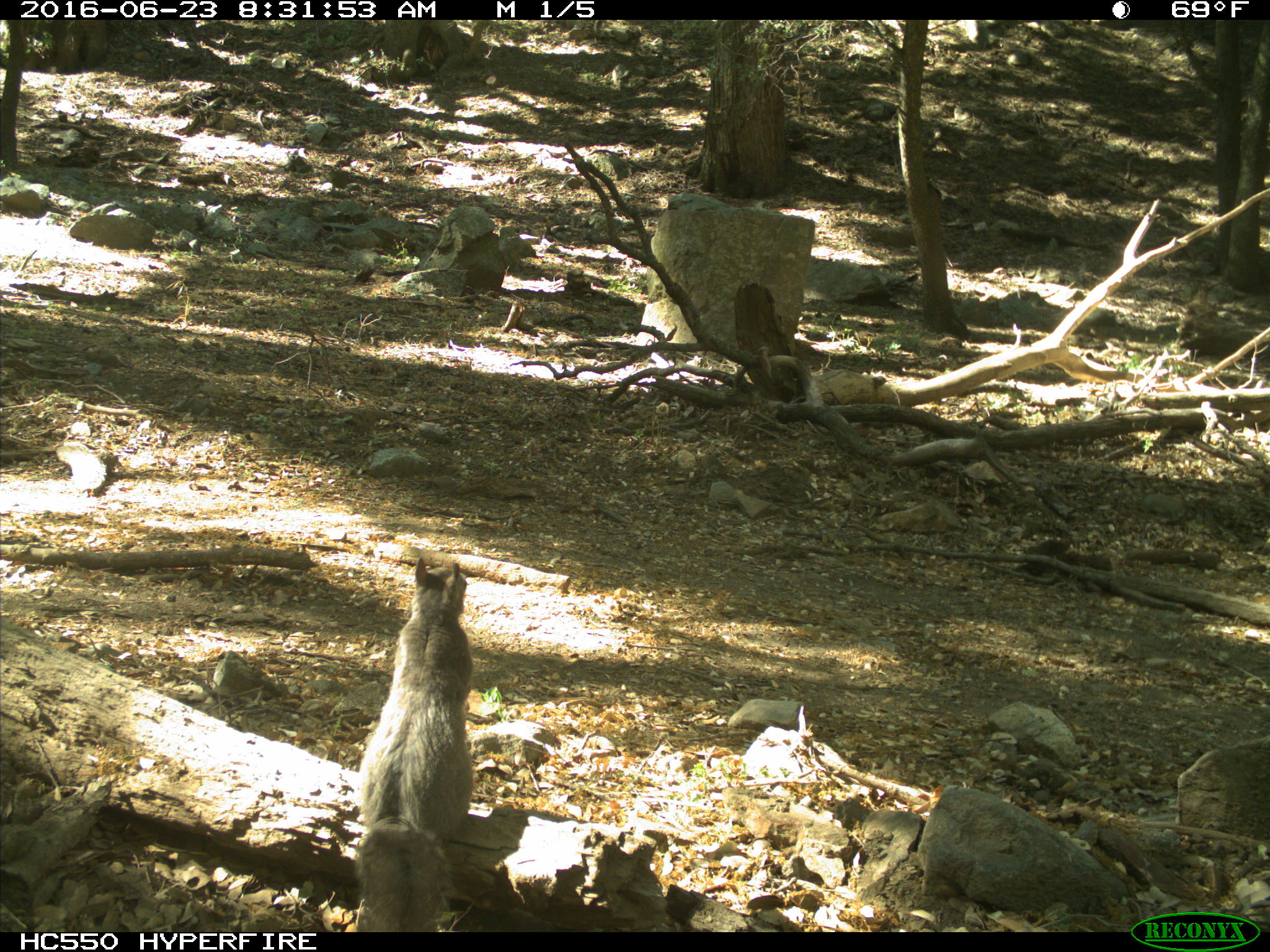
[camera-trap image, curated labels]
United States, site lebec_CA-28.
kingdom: Animalia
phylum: Chordata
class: Mammalia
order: Rodentia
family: Sciuridae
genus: Sciurus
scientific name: Sciurus carolinensis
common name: eastern gray squirrel